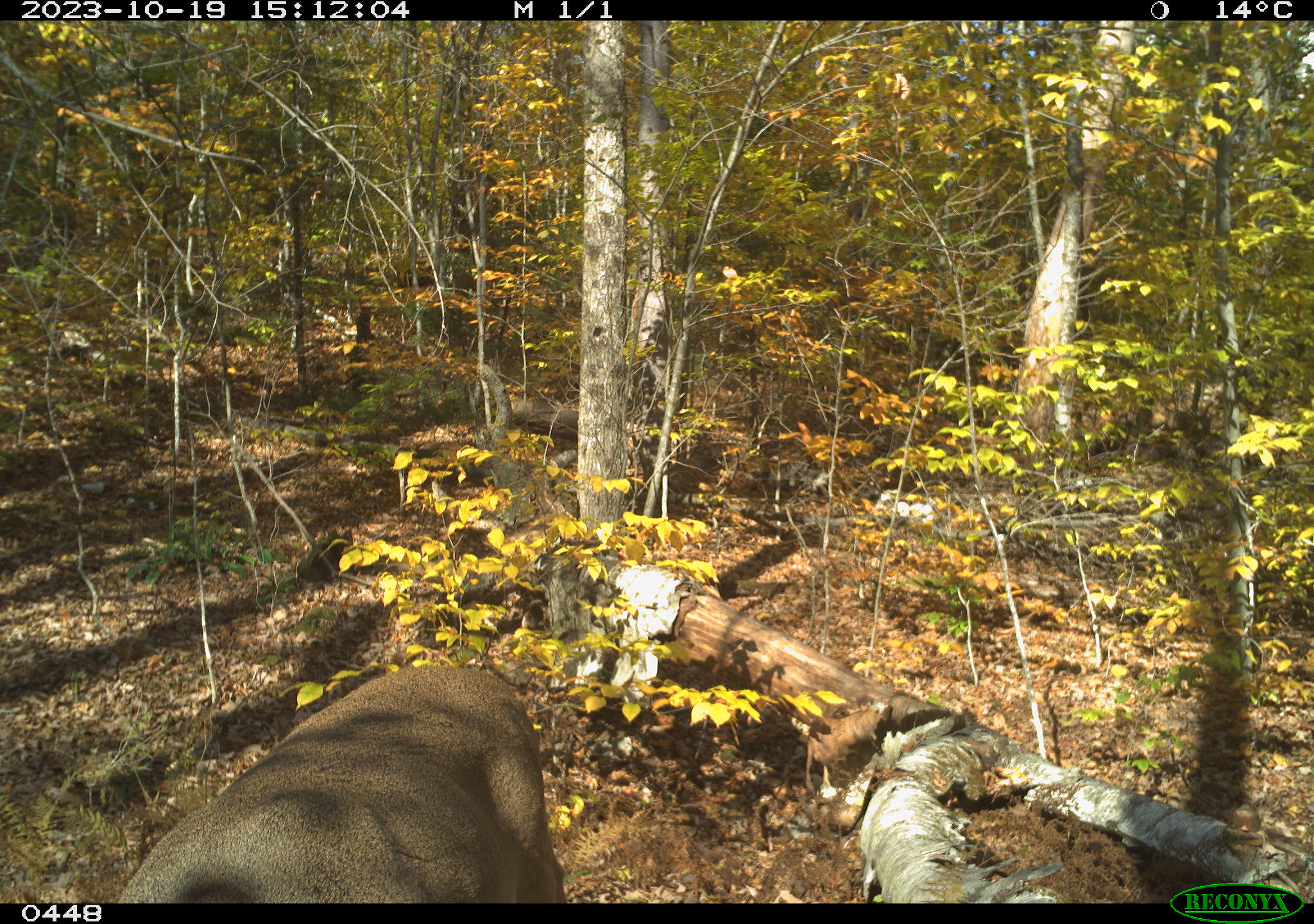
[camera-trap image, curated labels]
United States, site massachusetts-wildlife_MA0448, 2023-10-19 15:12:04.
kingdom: Animalia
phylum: Chordata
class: Mammalia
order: Artiodactyla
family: Cervidae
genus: Odocoileus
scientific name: Odocoileus virginianus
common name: white-tailed deer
White-tailed deer (Odocoileus virginianus).